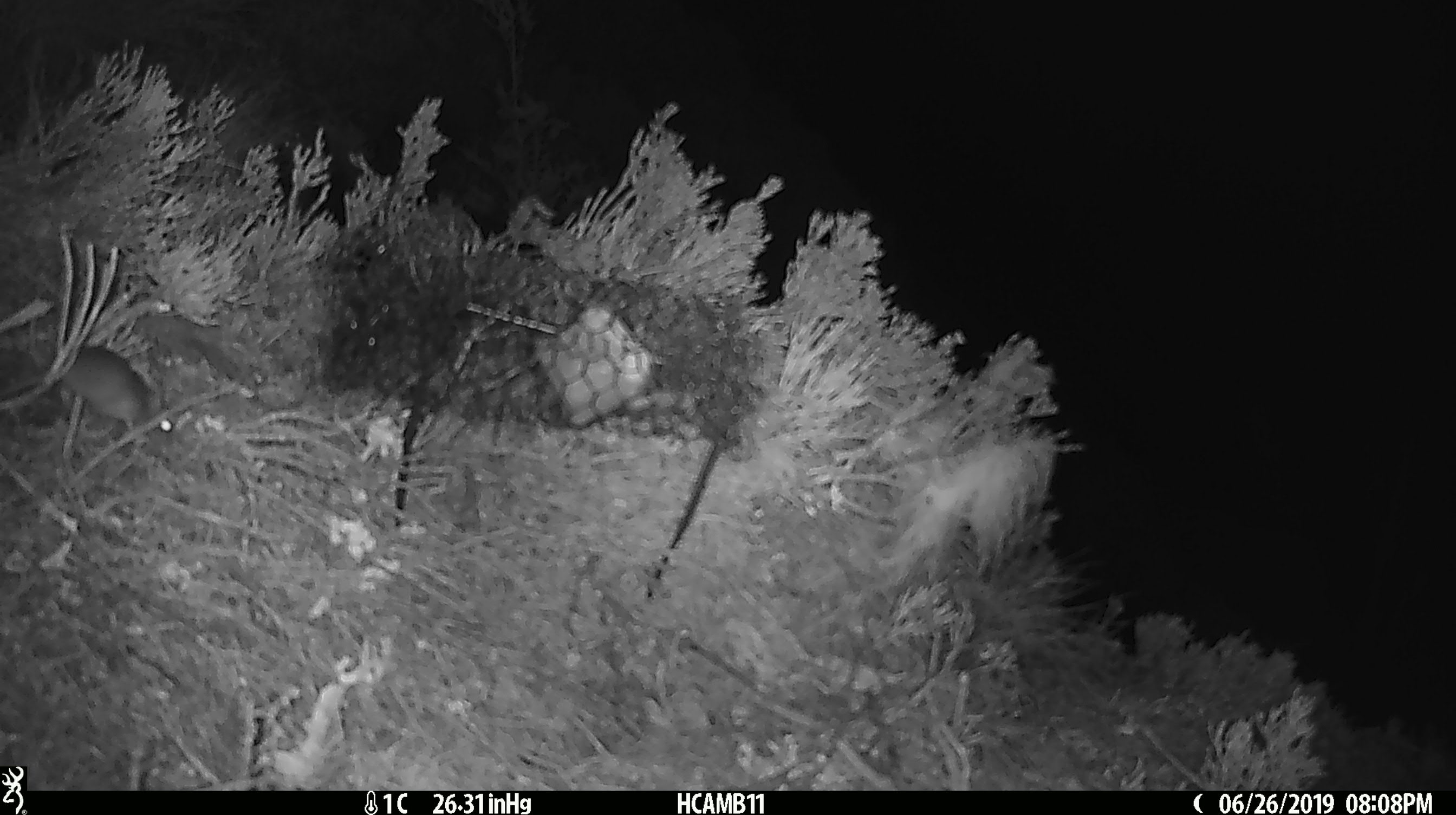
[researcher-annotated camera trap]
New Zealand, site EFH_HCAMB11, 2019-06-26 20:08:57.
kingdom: Animalia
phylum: Chordata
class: Mammalia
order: Rodentia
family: Muridae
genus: Mus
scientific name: Mus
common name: mouse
Mouse (Mus).